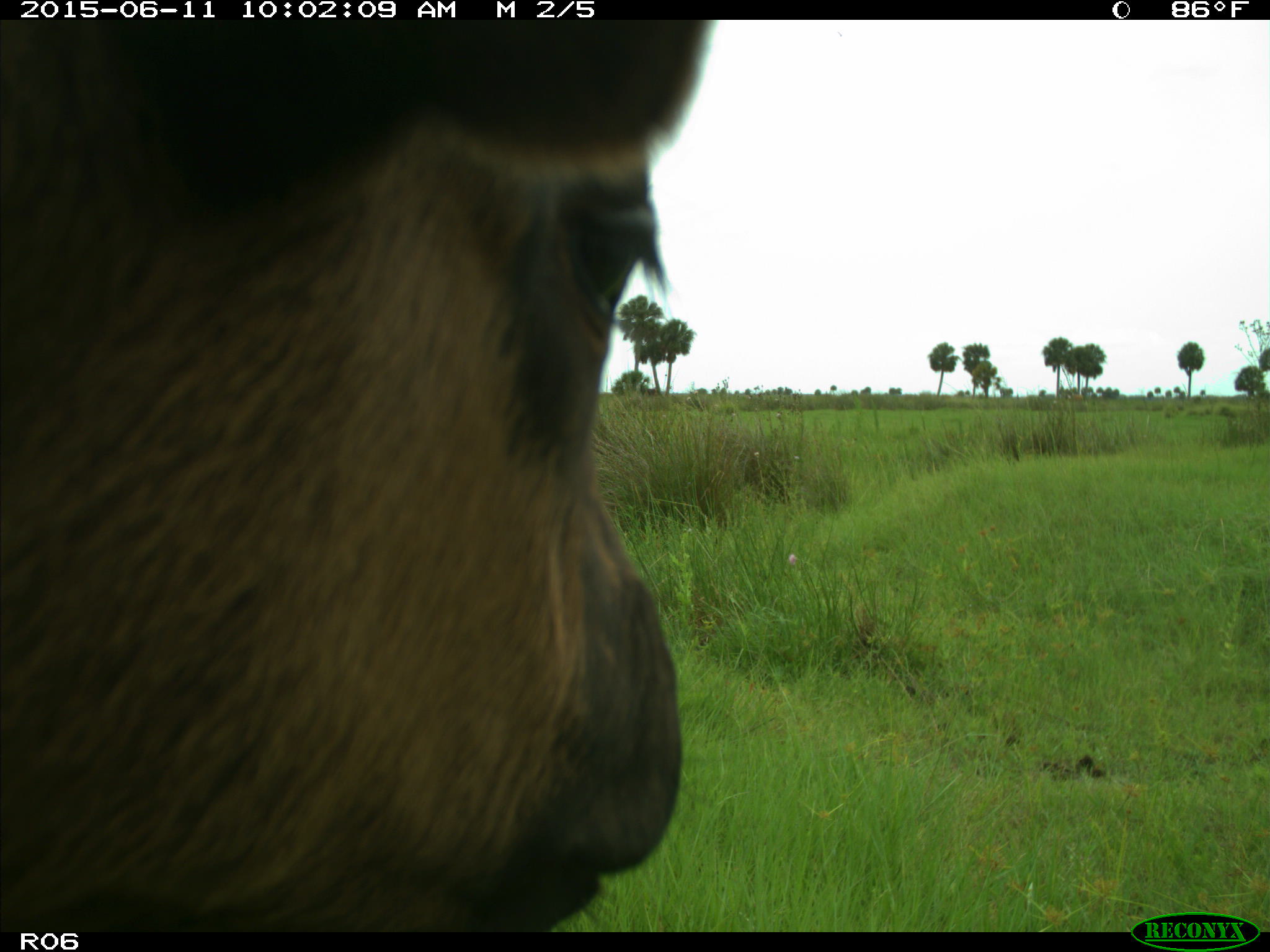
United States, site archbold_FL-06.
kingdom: Animalia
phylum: Chordata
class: Mammalia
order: Artiodactyla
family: Bovidae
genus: Bos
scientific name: Bos taurus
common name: domestic cow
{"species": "Bos taurus (domestic cow)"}